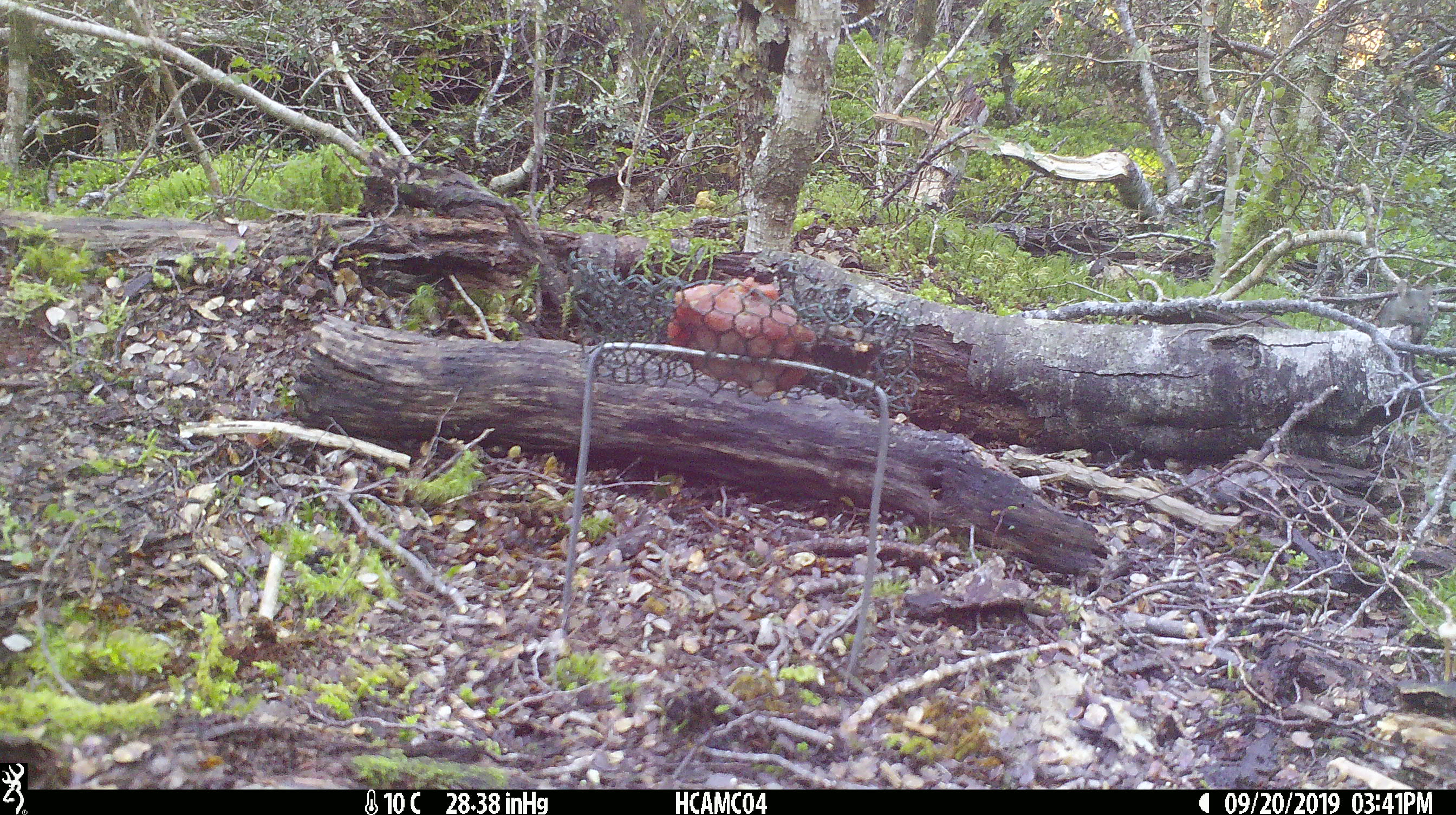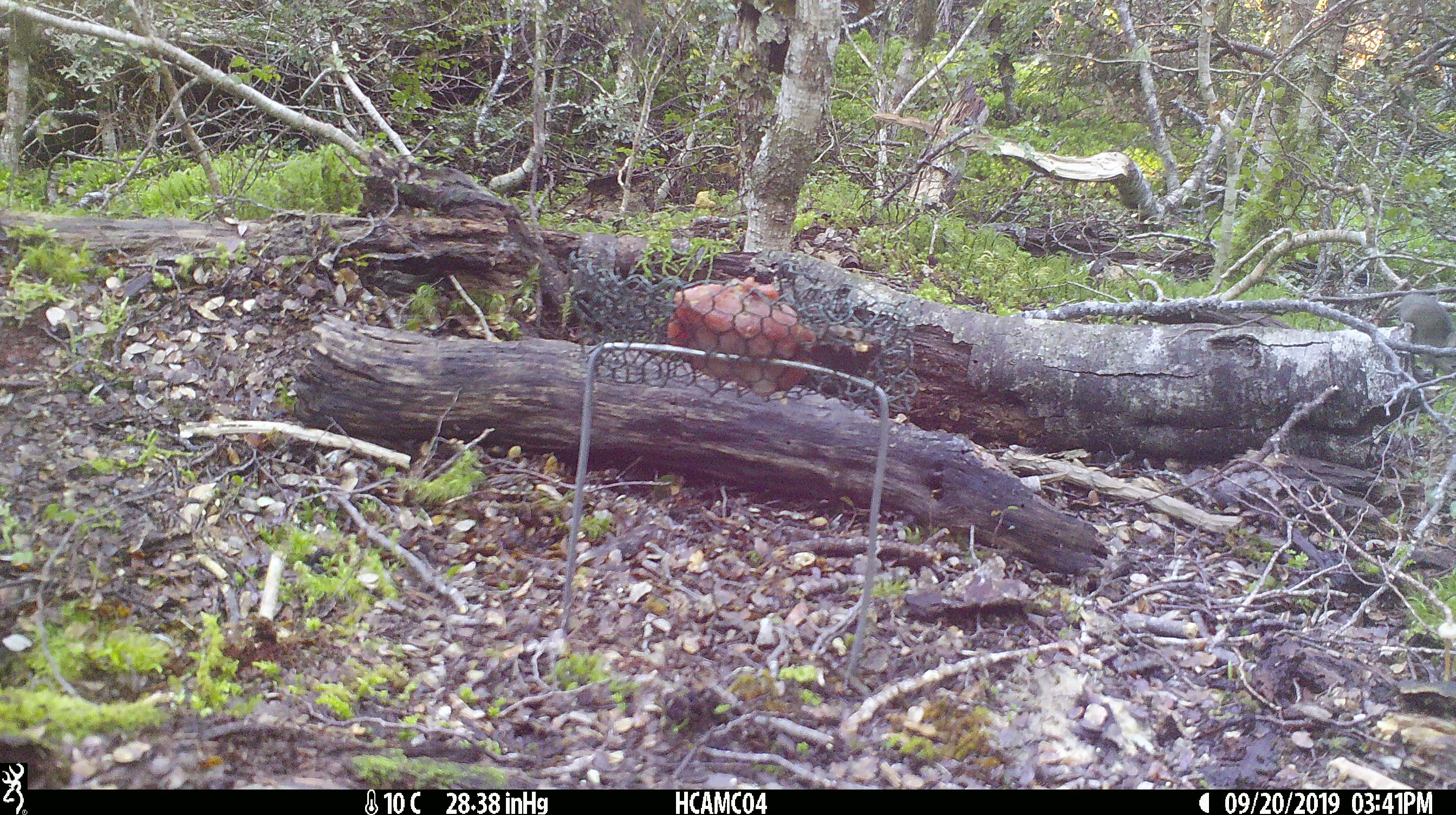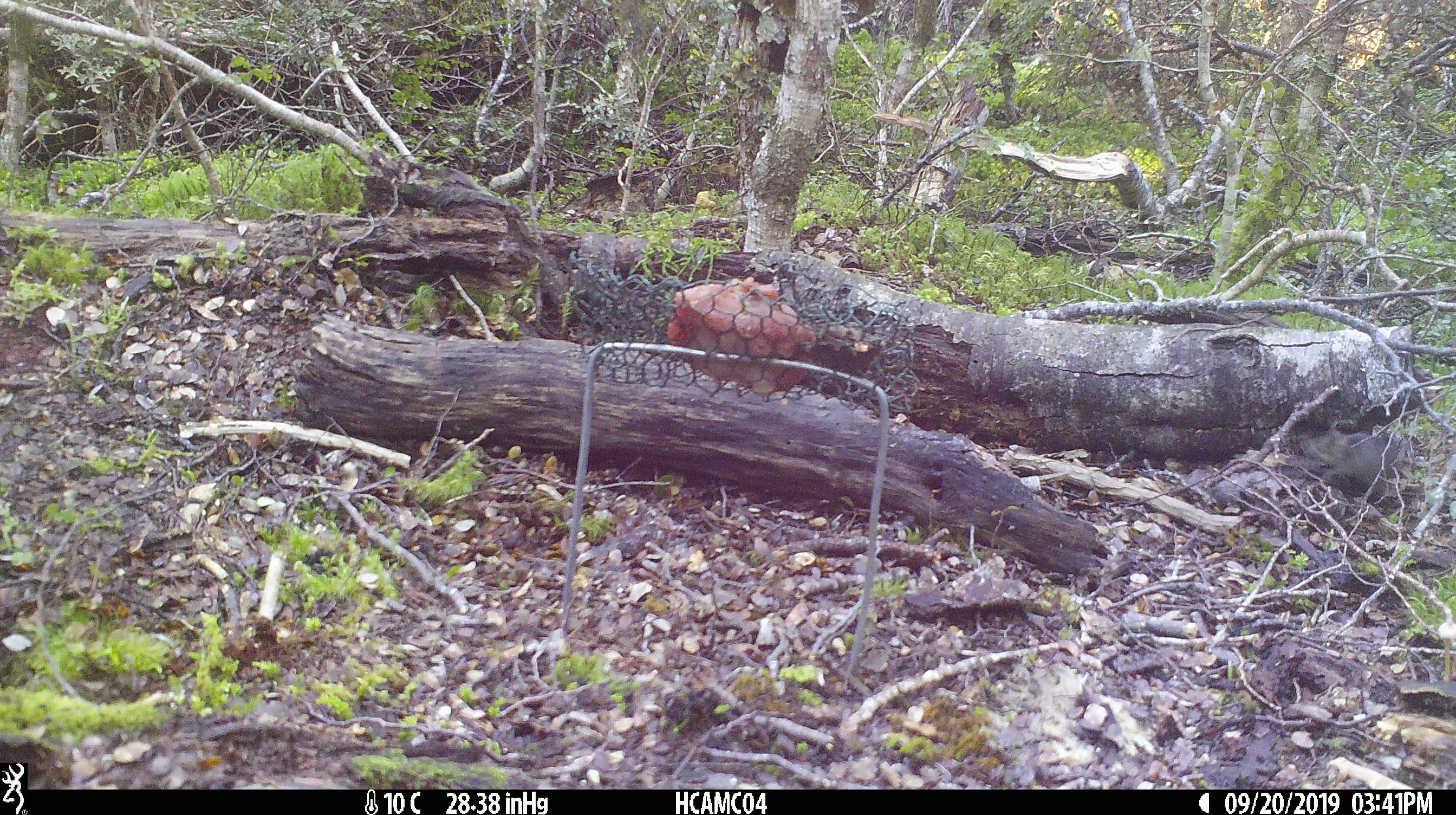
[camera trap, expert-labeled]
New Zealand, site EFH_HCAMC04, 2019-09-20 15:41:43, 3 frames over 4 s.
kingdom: Animalia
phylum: Chordata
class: Mammalia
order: Rodentia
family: Muridae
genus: Mus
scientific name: Mus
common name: mouse